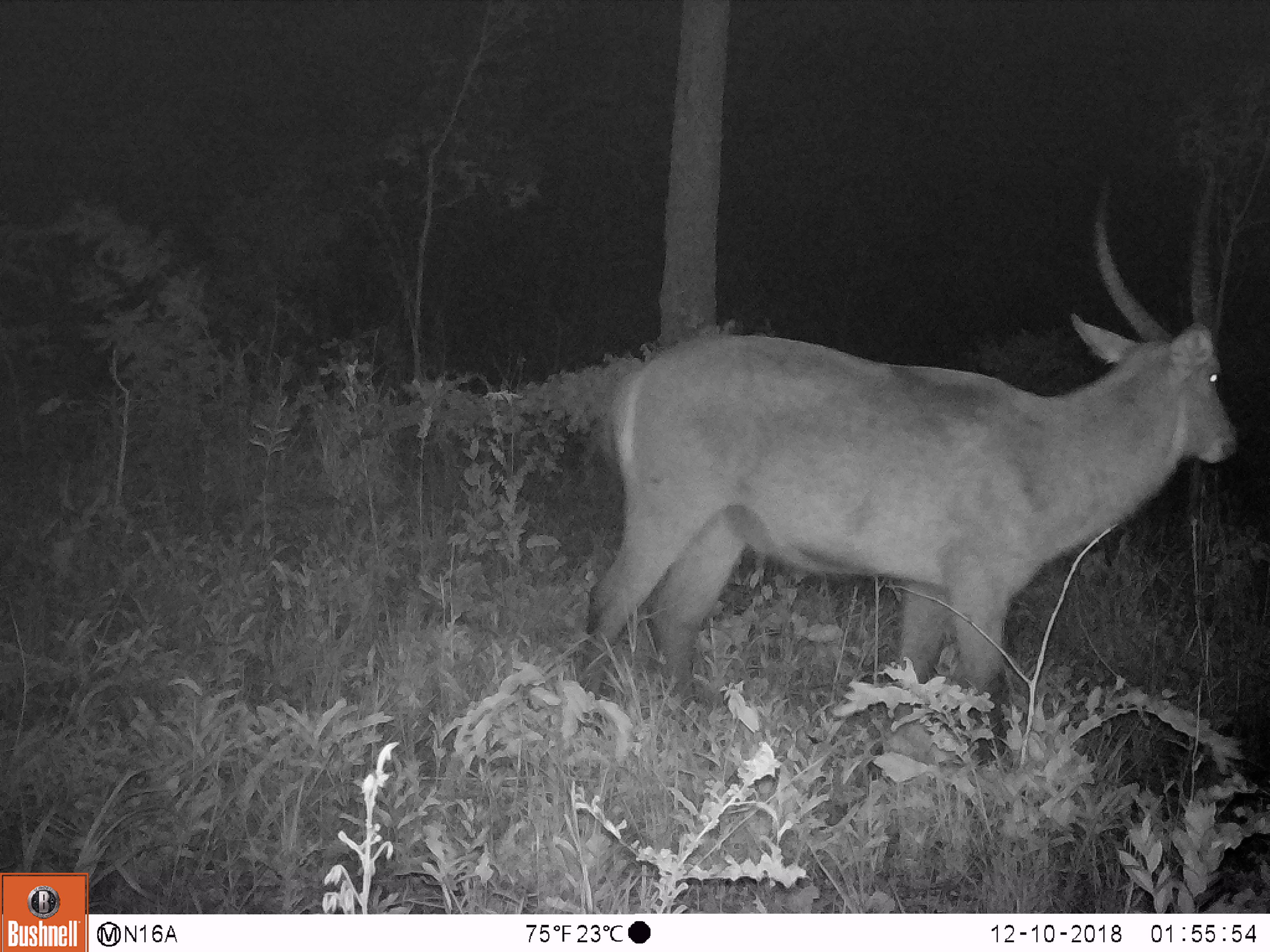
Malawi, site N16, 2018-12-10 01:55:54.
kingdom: Animalia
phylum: Chordata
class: Mammalia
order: Artiodactyla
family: Bovidae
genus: Kobus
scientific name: Kobus ellipsiprymnus ellipsiprymnus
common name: common waterbuck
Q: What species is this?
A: Common waterbuck (Kobus ellipsiprymnus ellipsiprymnus).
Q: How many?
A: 1.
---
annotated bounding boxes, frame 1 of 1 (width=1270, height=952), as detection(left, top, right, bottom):
common waterbuck: detection(568, 167, 1244, 789)